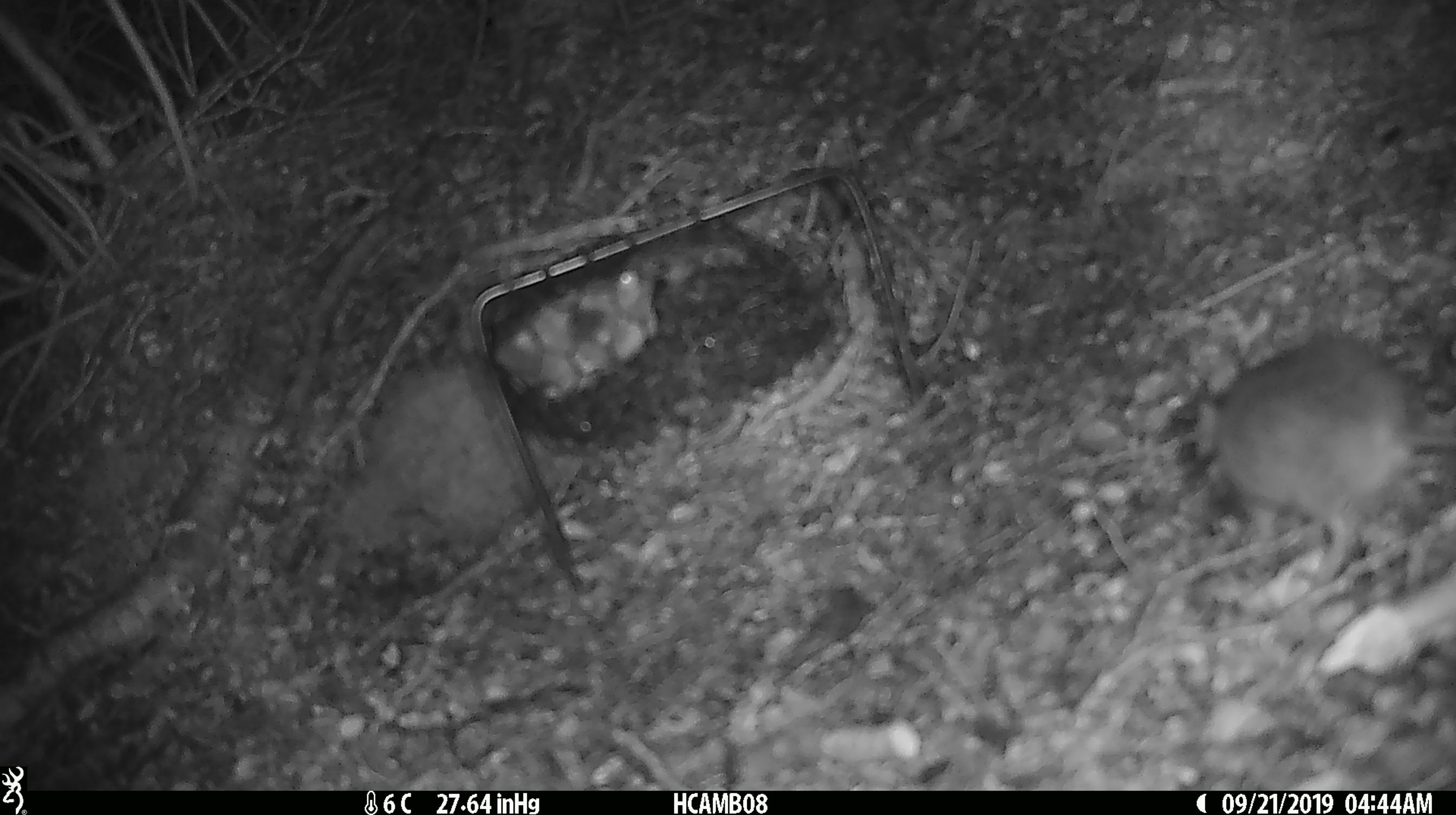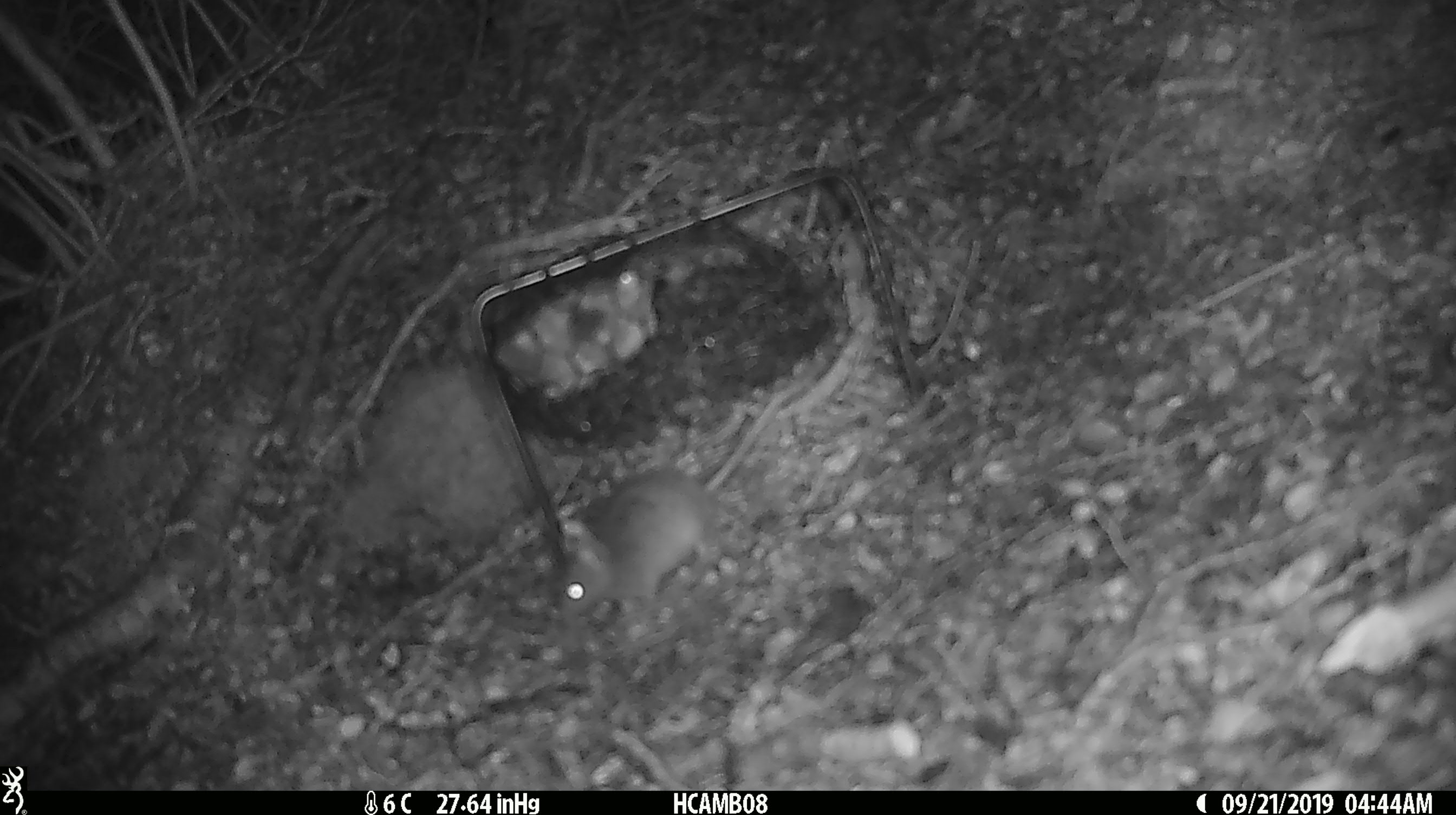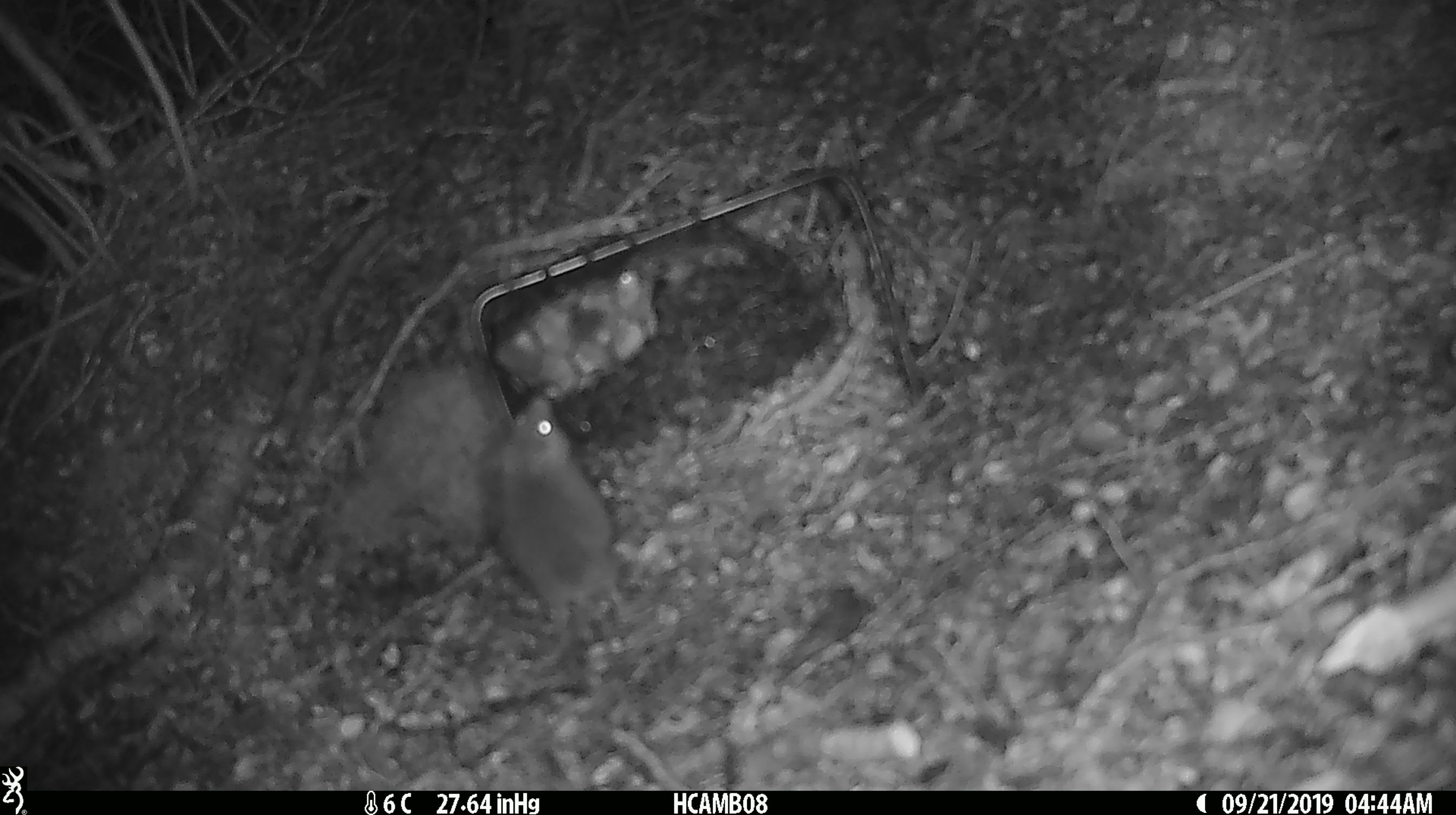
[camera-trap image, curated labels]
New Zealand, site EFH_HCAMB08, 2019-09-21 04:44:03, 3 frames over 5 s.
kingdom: Animalia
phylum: Chordata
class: Mammalia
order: Rodentia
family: Muridae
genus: Mus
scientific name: Mus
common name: mouse